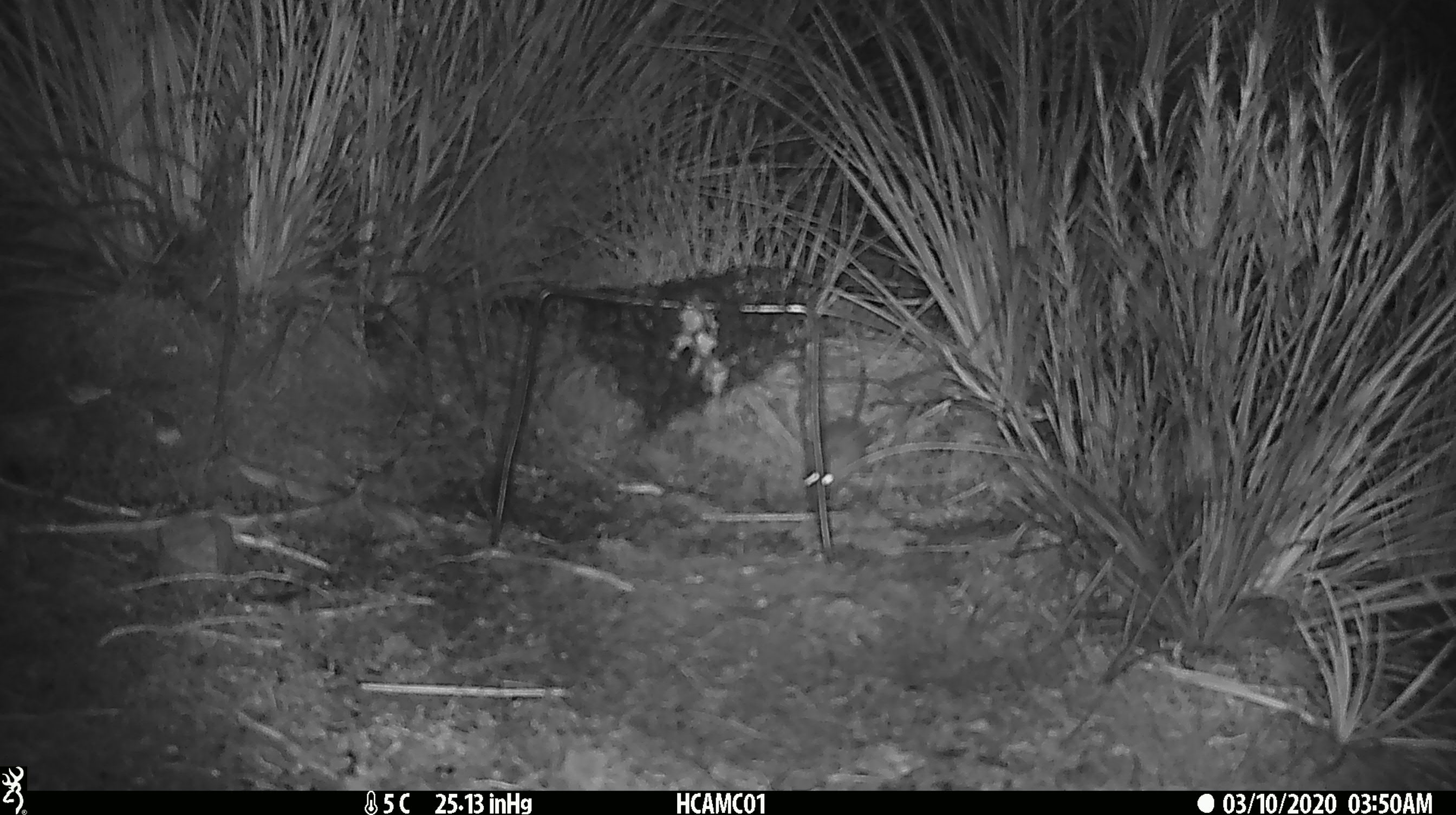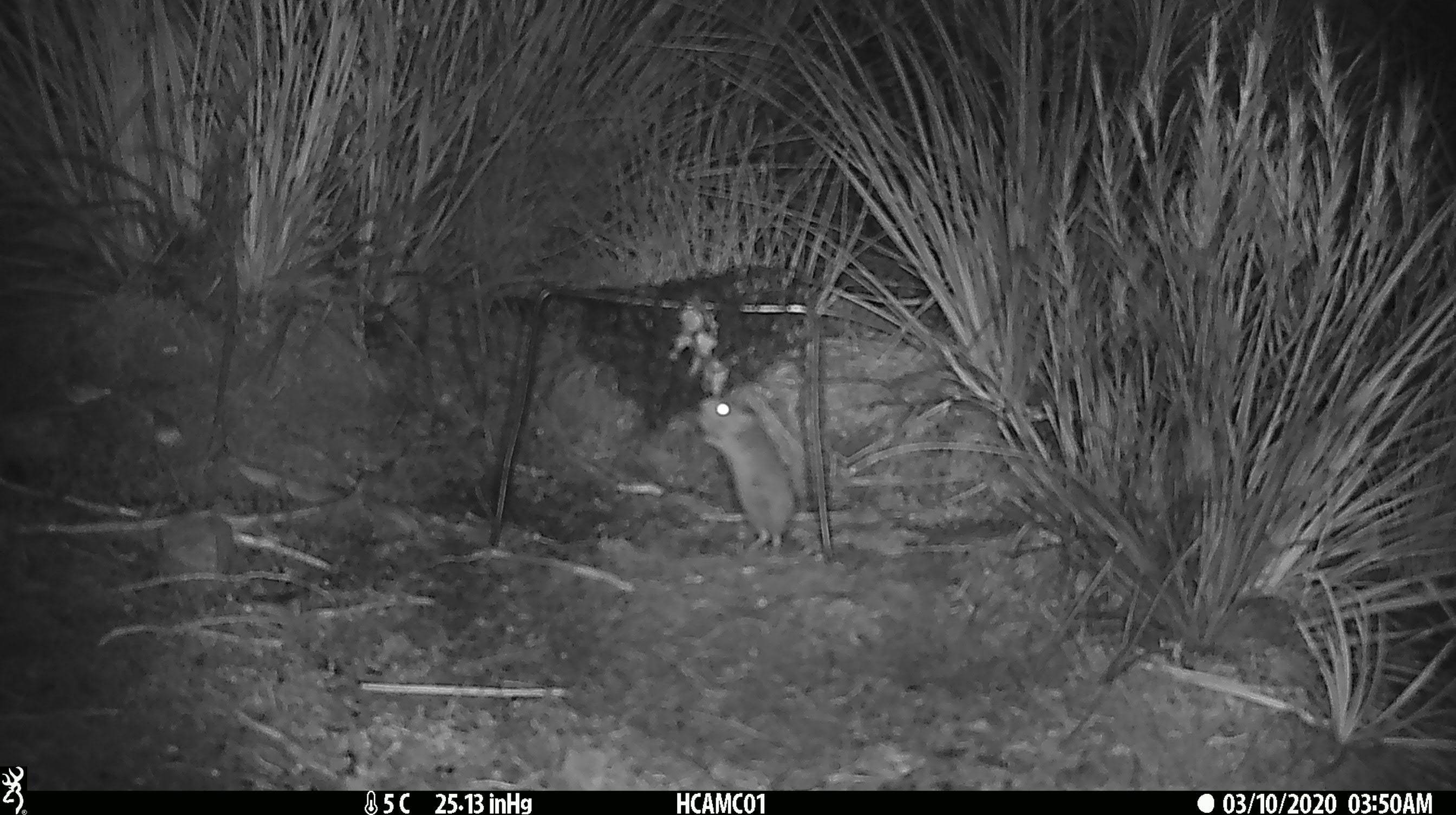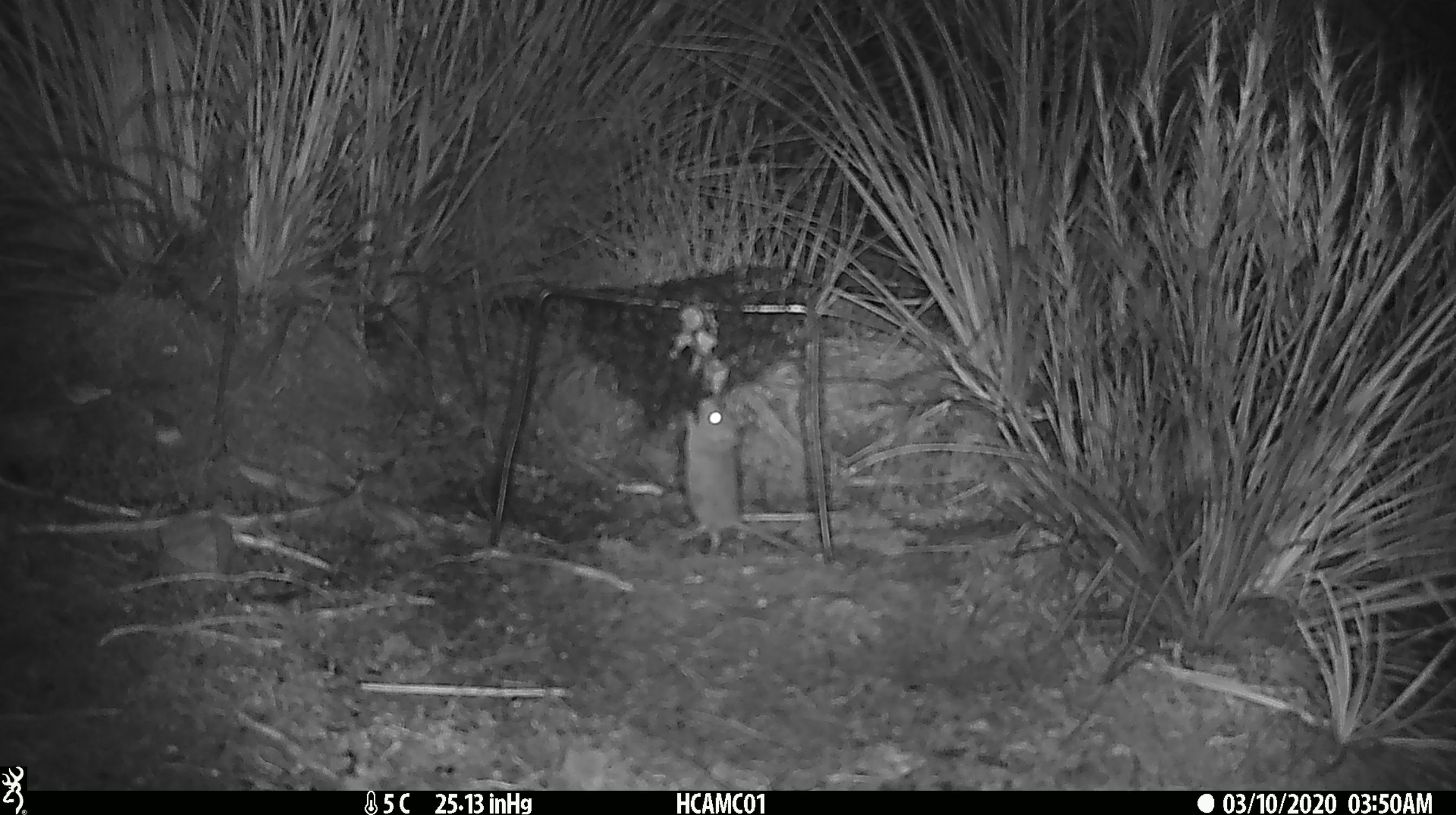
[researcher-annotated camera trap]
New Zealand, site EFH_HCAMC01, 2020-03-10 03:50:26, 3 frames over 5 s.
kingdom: Animalia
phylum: Chordata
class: Mammalia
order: Rodentia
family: Muridae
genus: Mus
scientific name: Mus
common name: mouse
Mouse (Mus).